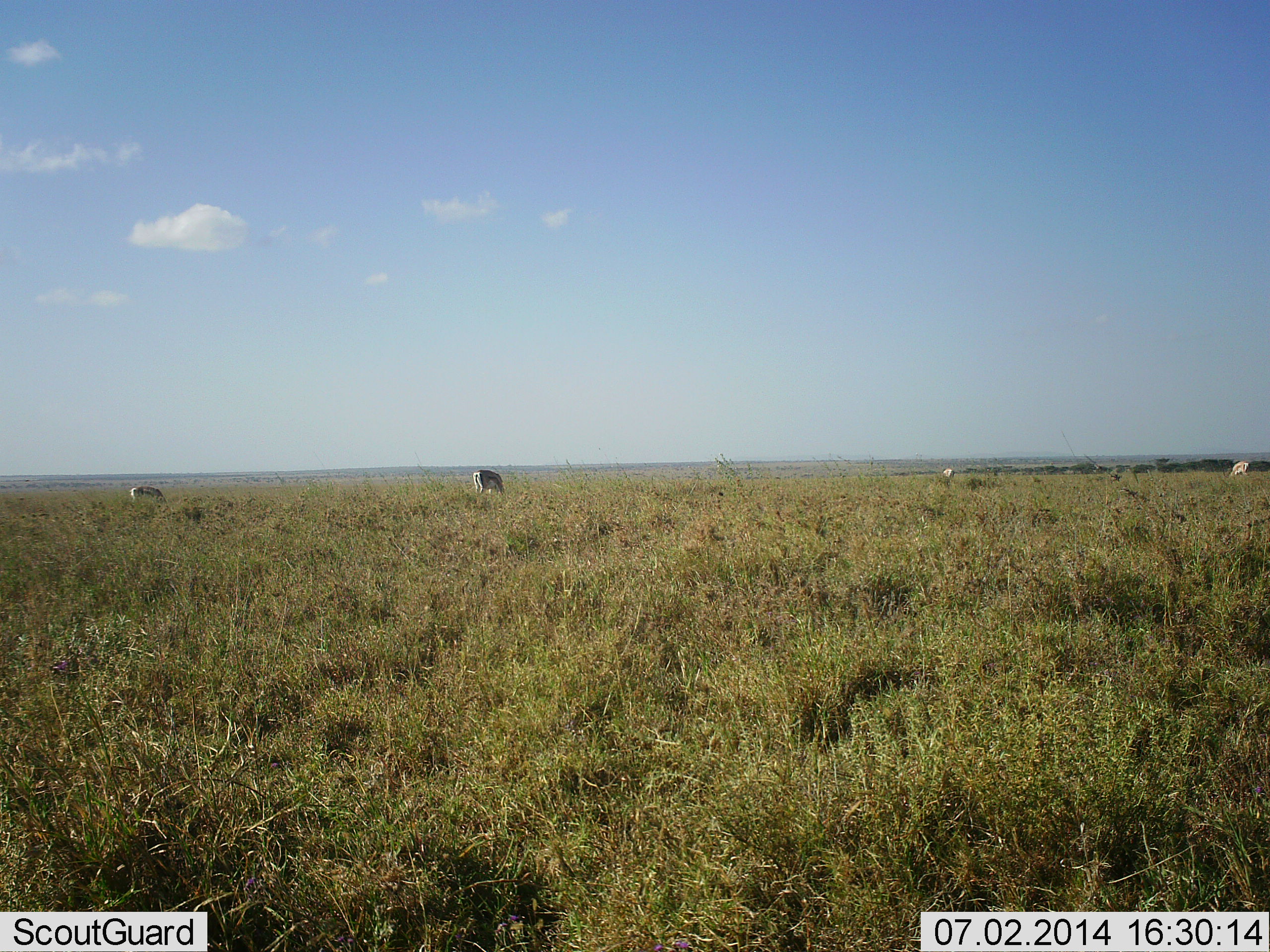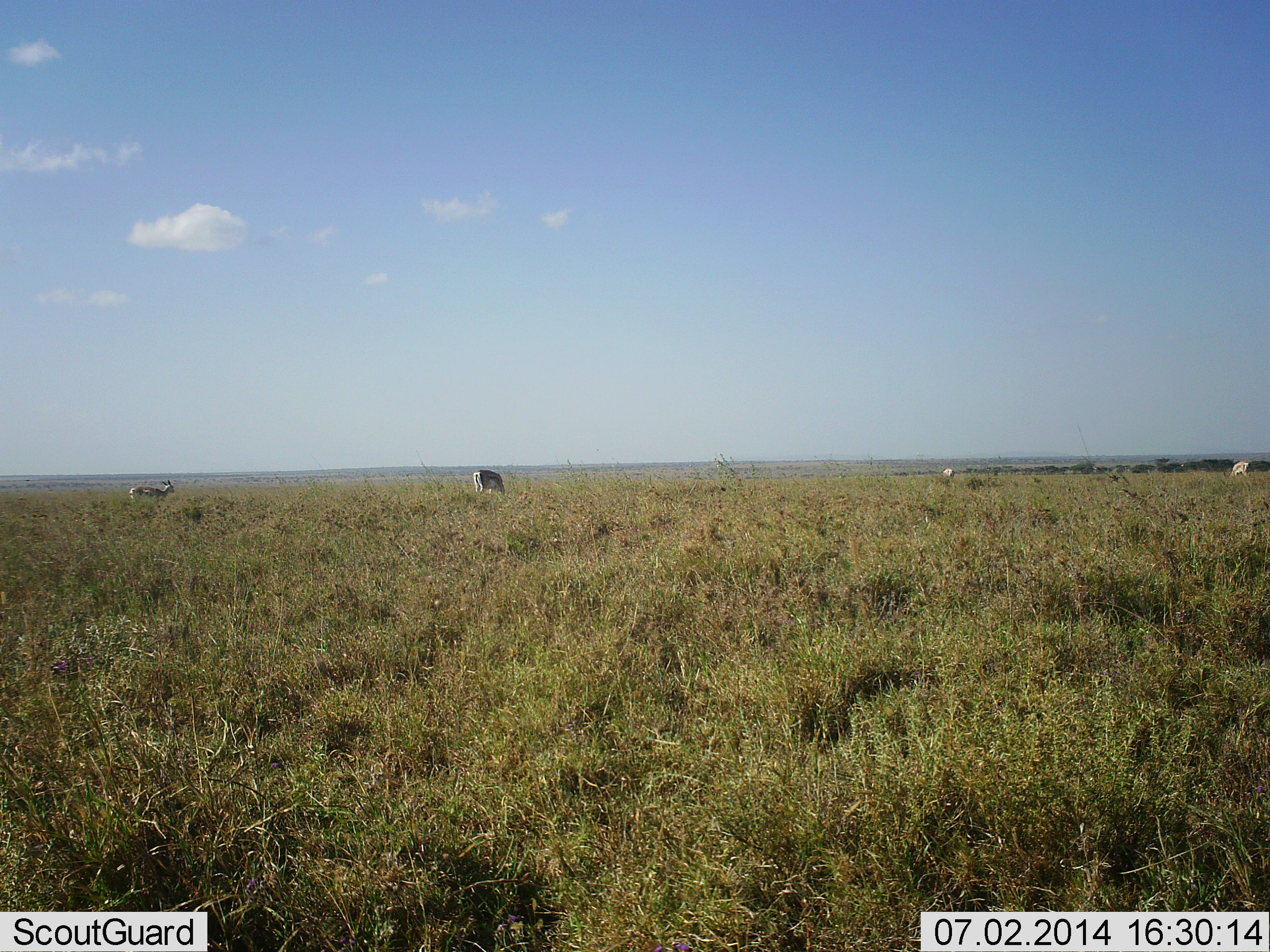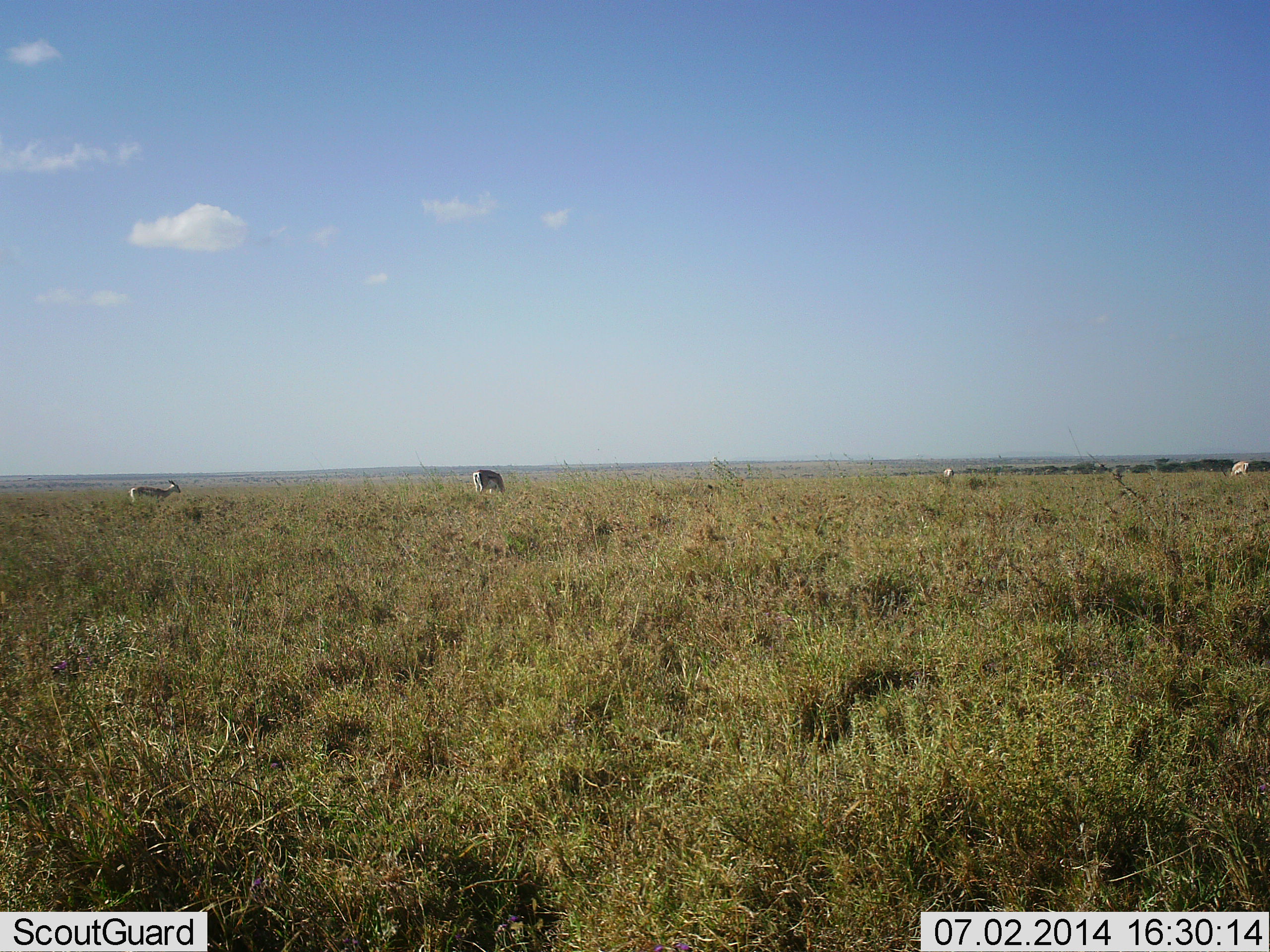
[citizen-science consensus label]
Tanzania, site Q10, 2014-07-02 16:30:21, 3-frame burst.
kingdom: Animalia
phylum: Chordata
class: Mammalia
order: Artiodactyla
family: Bovidae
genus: Eudorcas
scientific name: Eudorcas thomsonii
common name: thomson's gazelle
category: gazellethomsons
Gazellethomsons (thomson's gazelle) (Eudorcas thomsonii), count 4. Behavior (volunteer vote fractions): standing 30%, resting 0%, moving 0%, interacting 0%. Young present (vote fraction): 0%. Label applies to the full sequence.